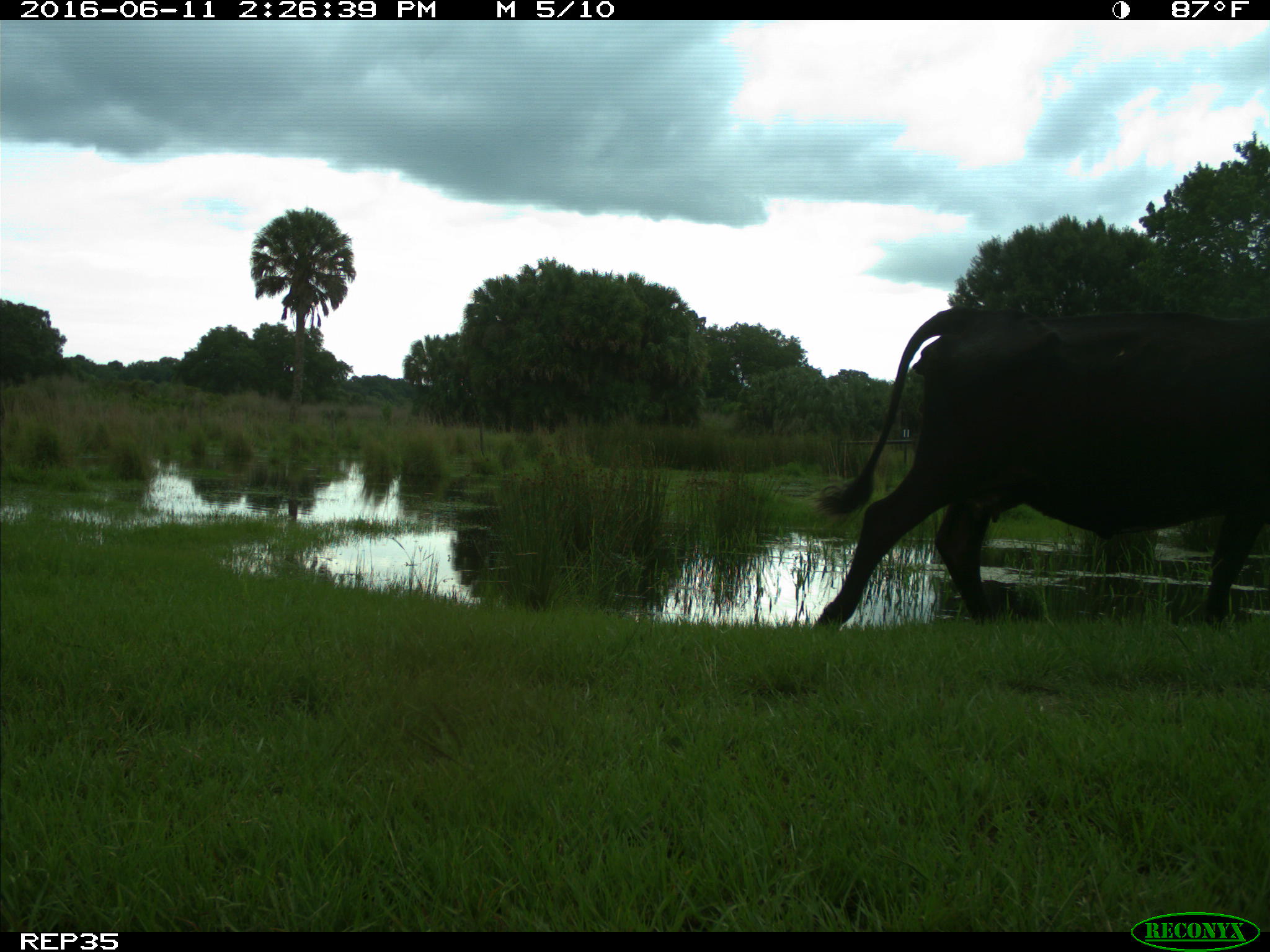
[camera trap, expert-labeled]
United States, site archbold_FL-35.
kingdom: Animalia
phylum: Chordata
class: Mammalia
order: Artiodactyla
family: Bovidae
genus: Bos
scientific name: Bos taurus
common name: domestic cow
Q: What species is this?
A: Bos taurus (domestic cow).